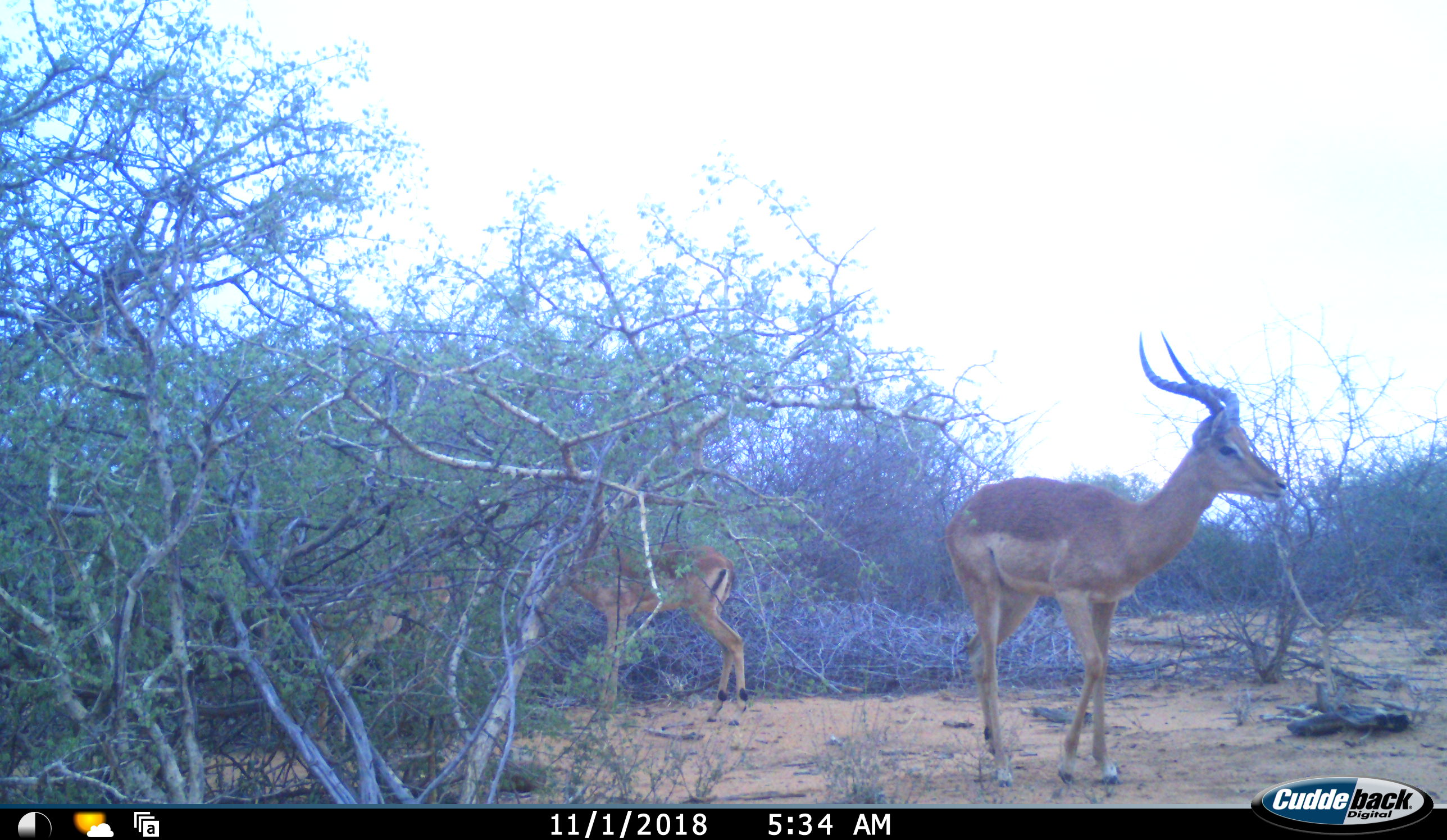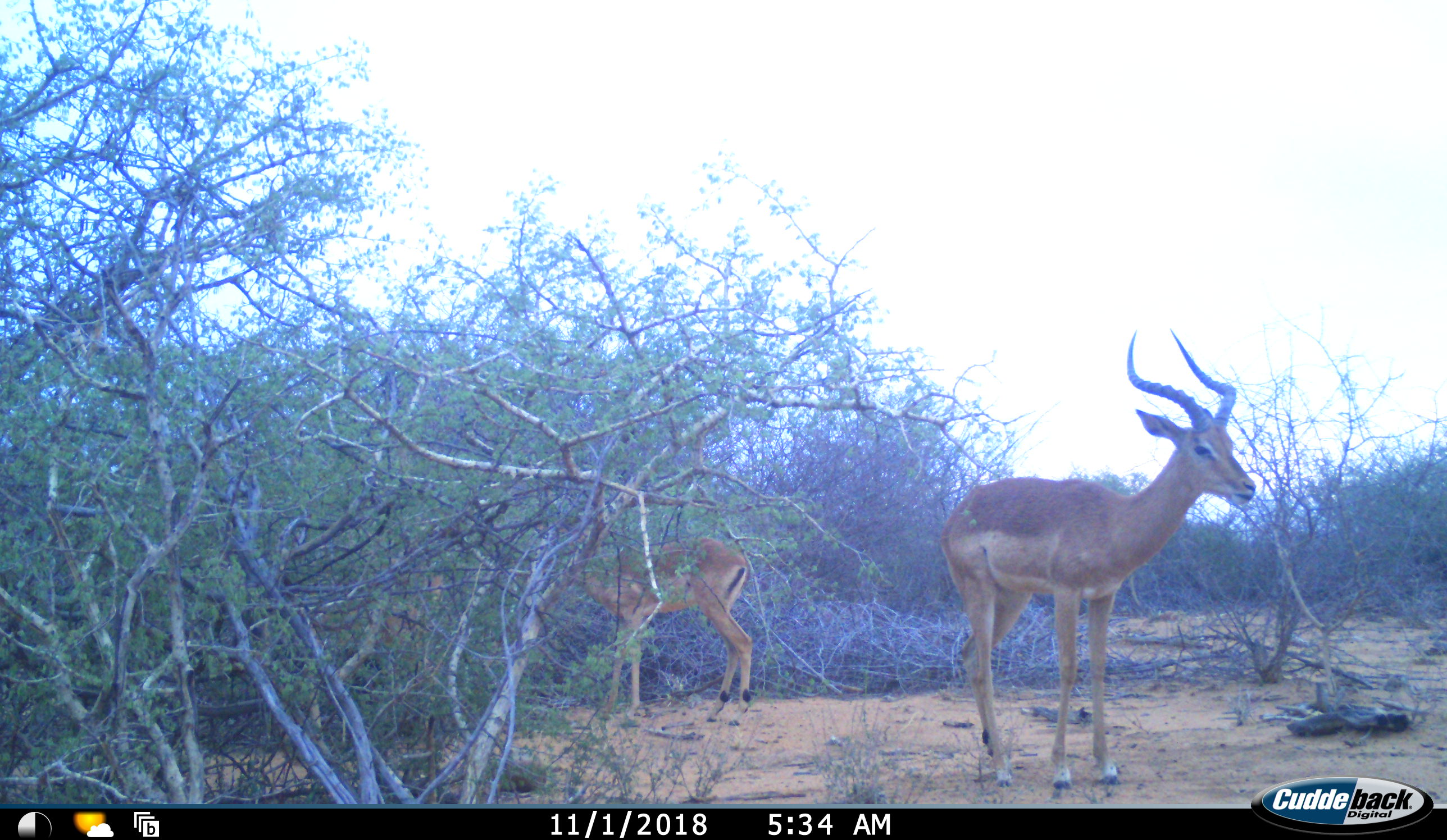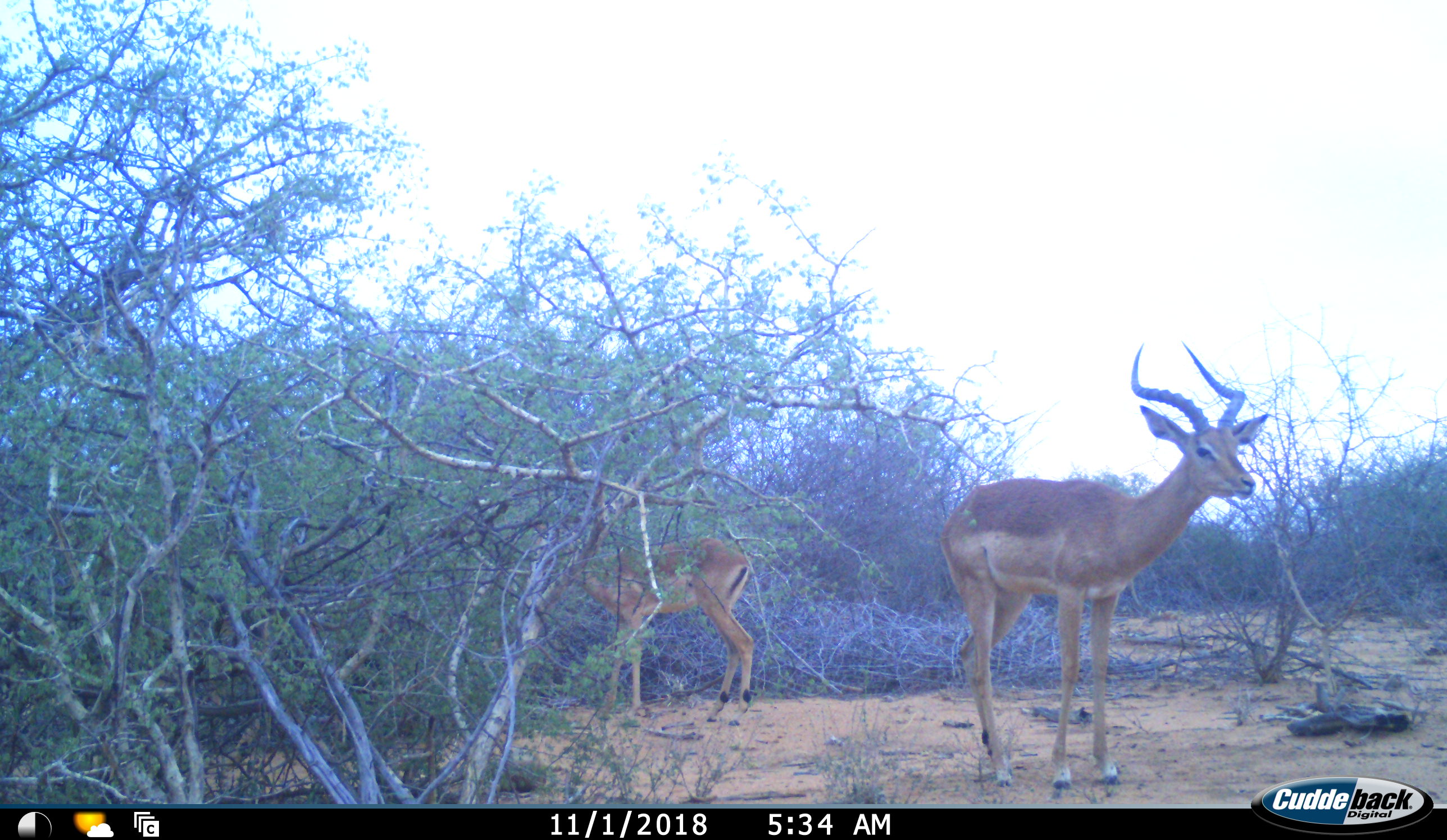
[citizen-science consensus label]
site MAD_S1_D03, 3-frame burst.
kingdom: Animalia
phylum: Chordata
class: Mammalia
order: Artiodactyla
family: Bovidae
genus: Aepyceros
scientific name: Aepyceros melampus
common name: impala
Impala (Aepyceros melampus), count 3. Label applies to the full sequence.